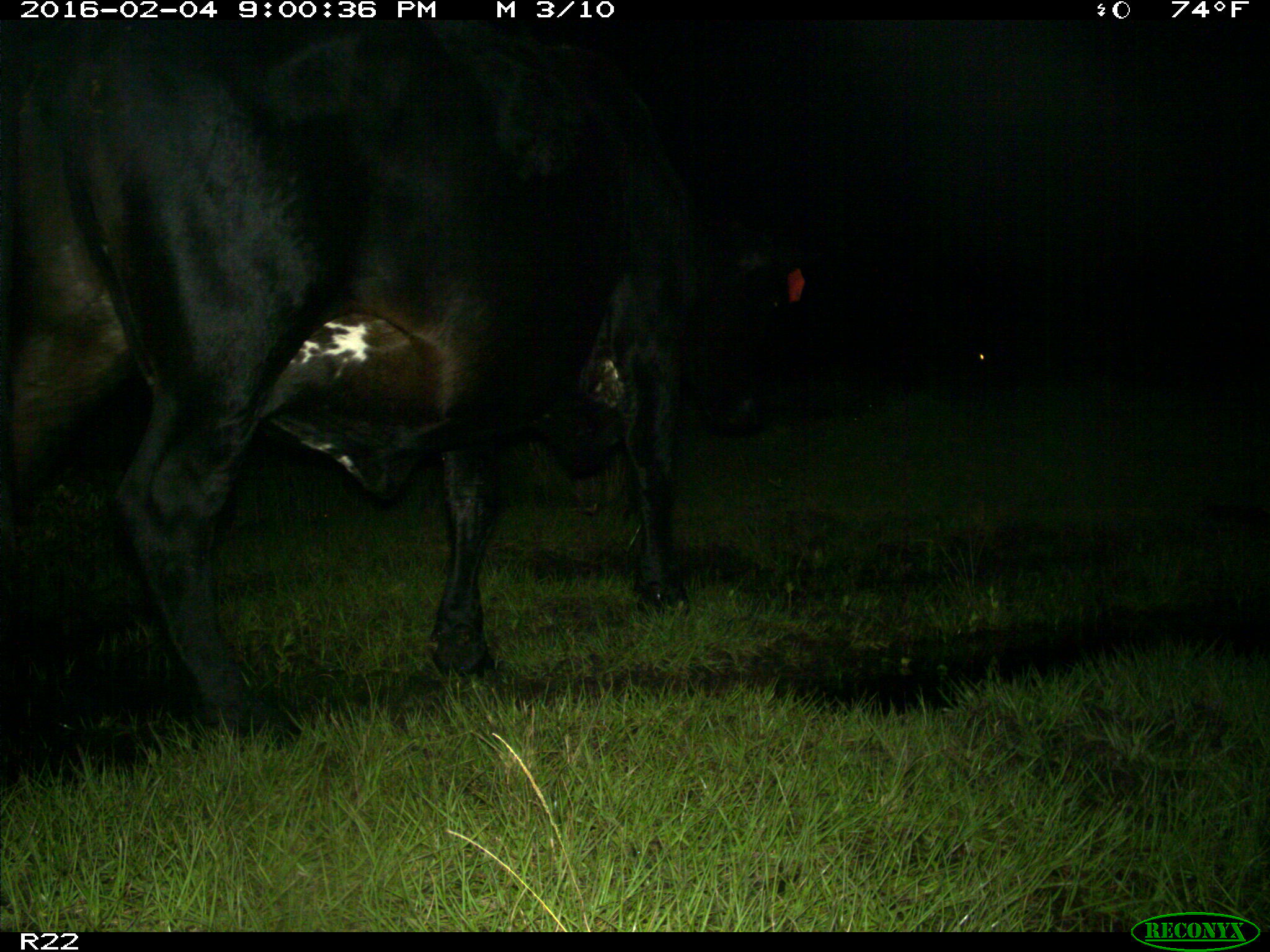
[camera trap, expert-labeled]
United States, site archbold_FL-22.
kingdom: Animalia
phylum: Chordata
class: Mammalia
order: Artiodactyla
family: Bovidae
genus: Bos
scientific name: Bos taurus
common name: domestic cow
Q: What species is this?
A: Bos taurus (domestic cow).